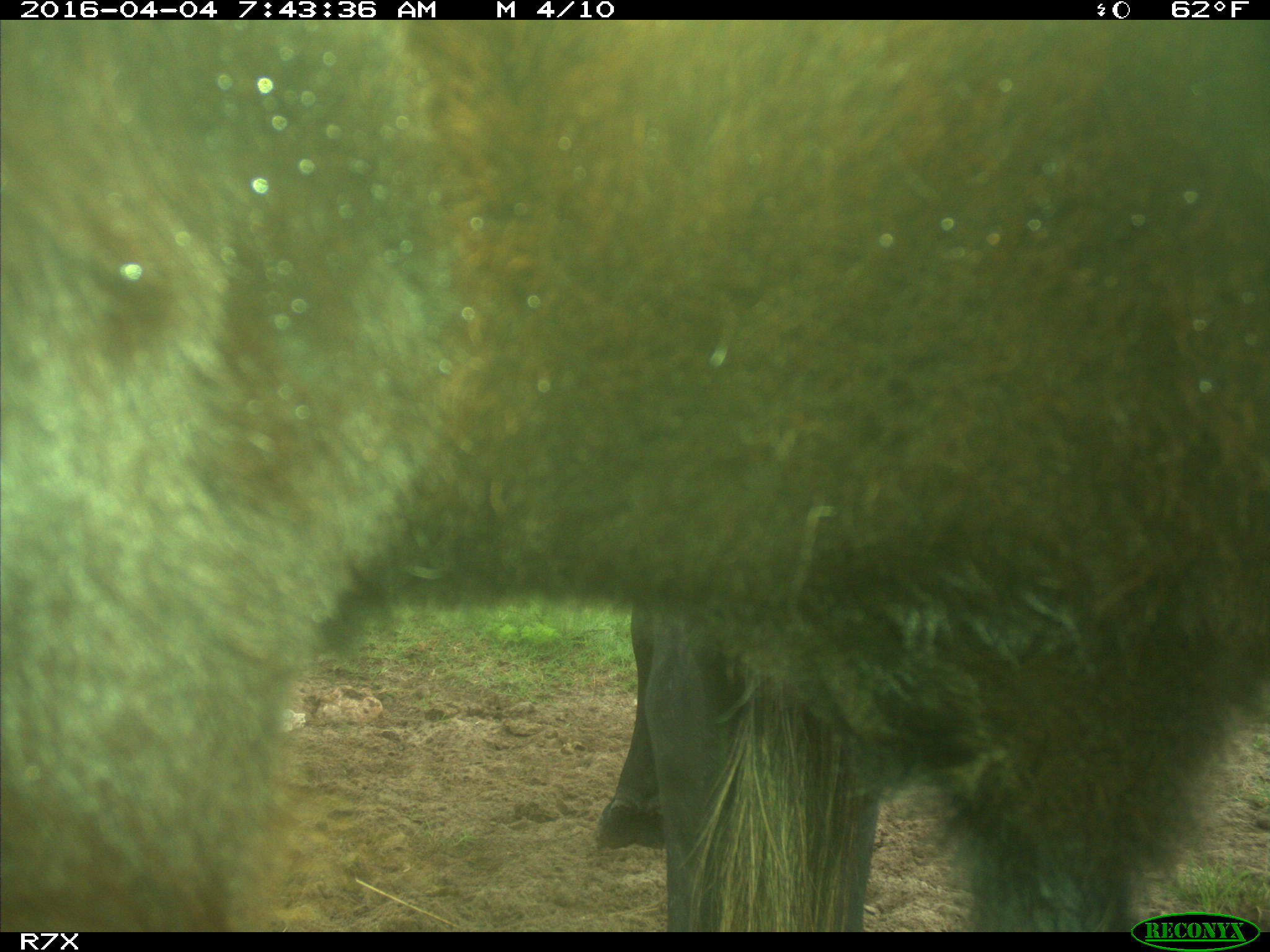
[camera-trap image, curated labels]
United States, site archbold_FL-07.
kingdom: Animalia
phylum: Chordata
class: Mammalia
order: Artiodactyla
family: Bovidae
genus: Bos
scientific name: Bos taurus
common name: domestic cow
Bos taurus (domestic cow).